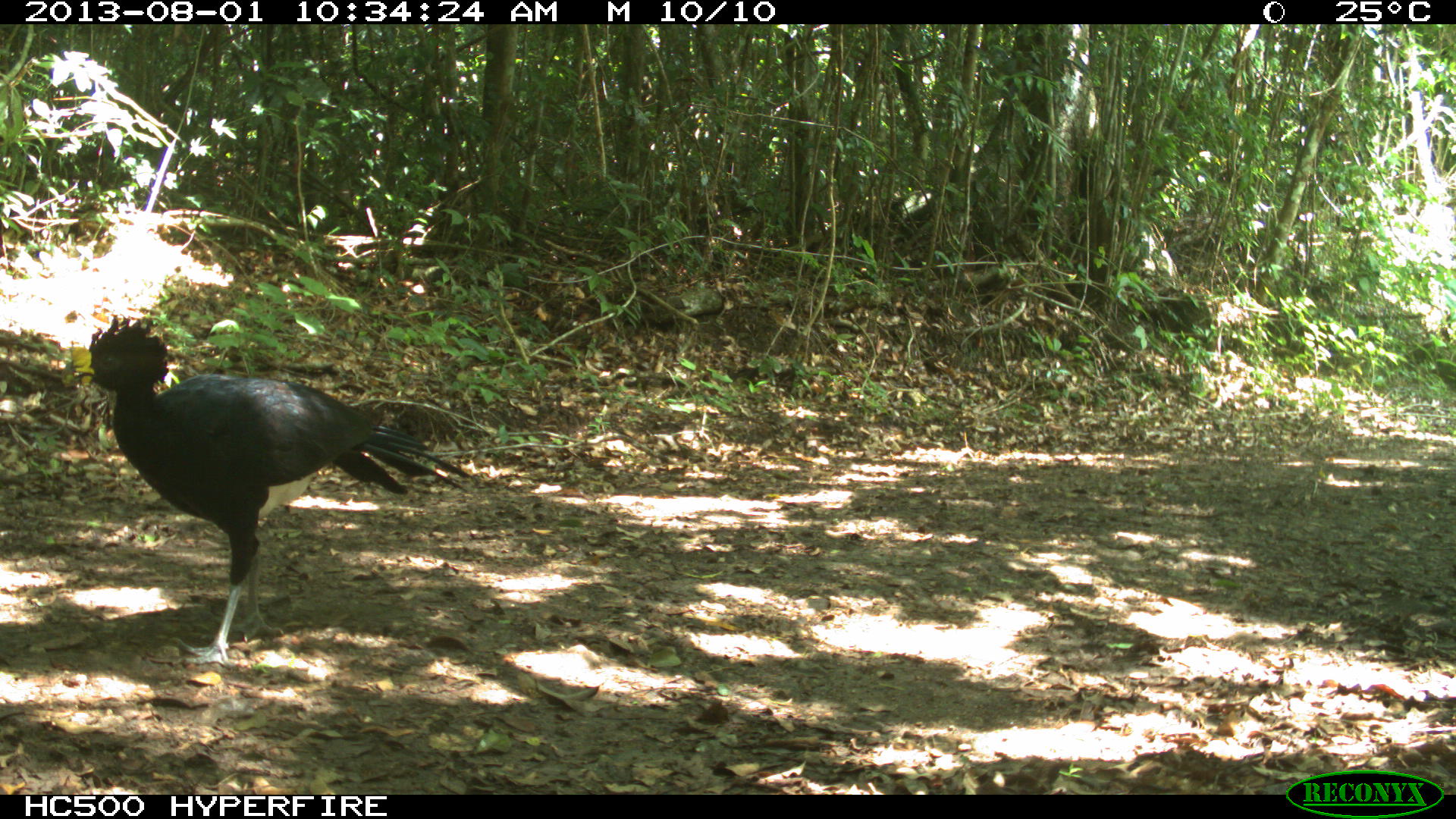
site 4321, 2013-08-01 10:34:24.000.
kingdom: Animalia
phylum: Chordata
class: Aves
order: Galliformes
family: Cracidae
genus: Crax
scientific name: Crax rubra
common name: great curassow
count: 1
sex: male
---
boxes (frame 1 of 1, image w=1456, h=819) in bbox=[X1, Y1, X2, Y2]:
crax rubra: bbox=[56, 311, 476, 668]